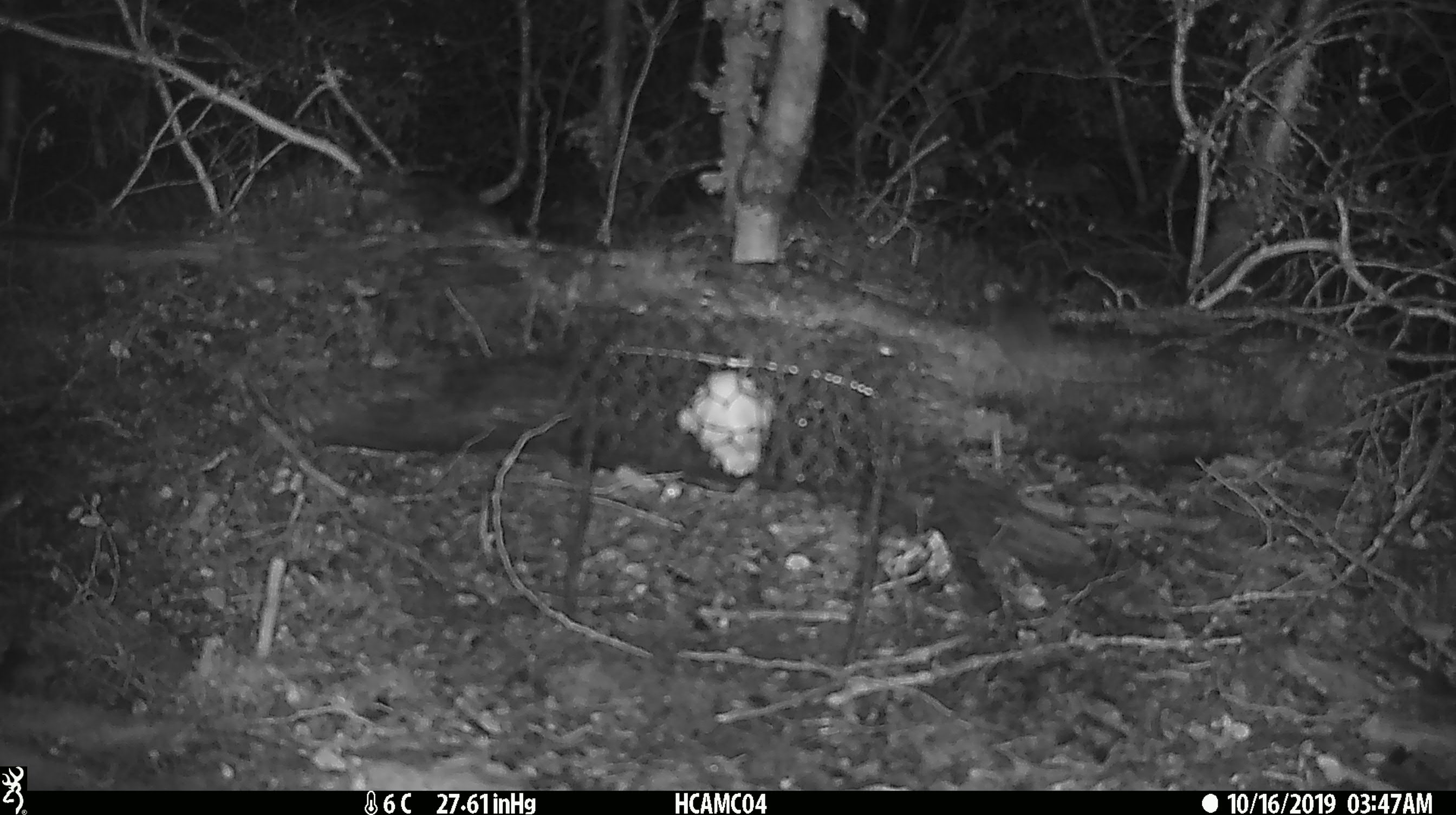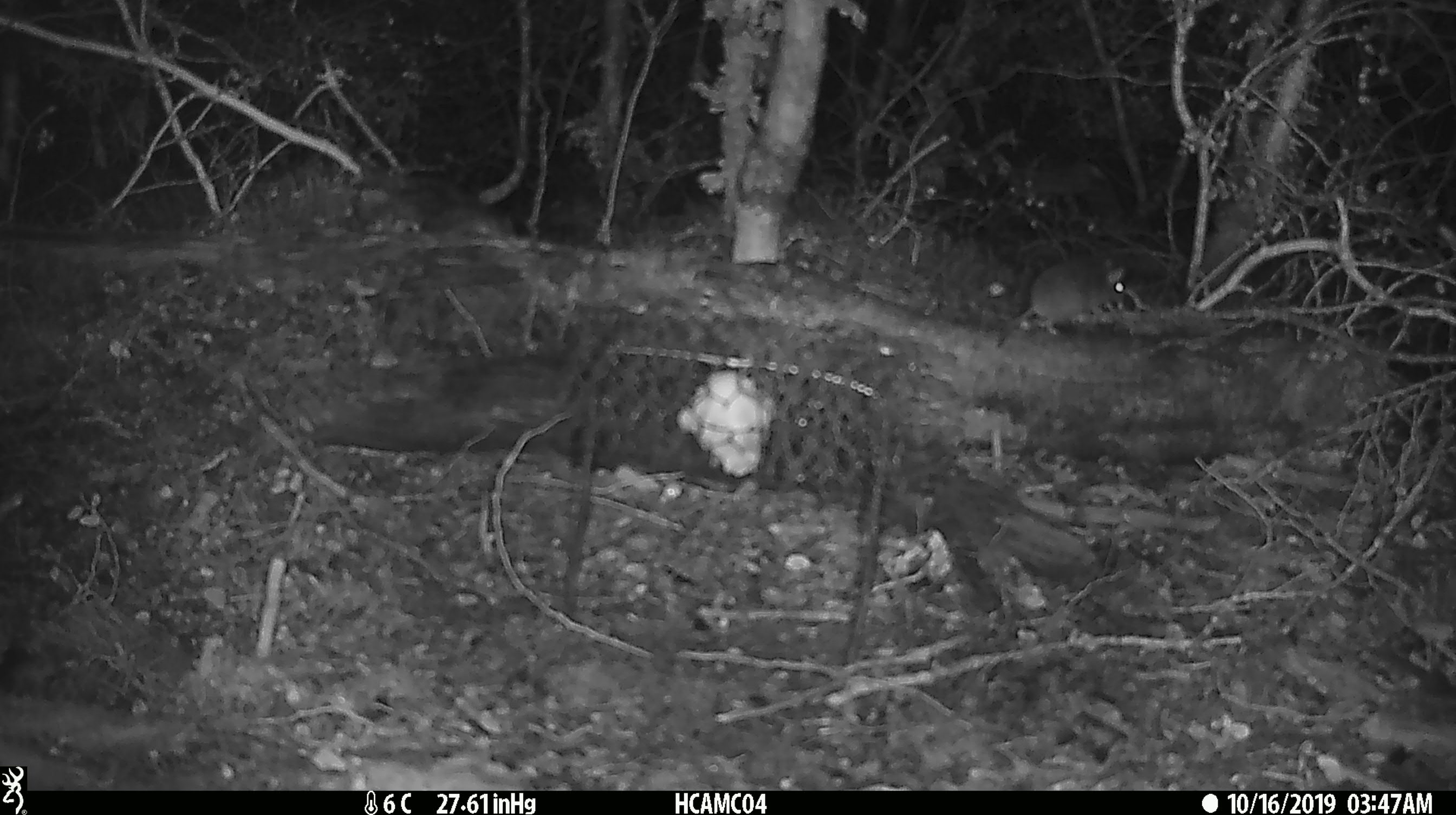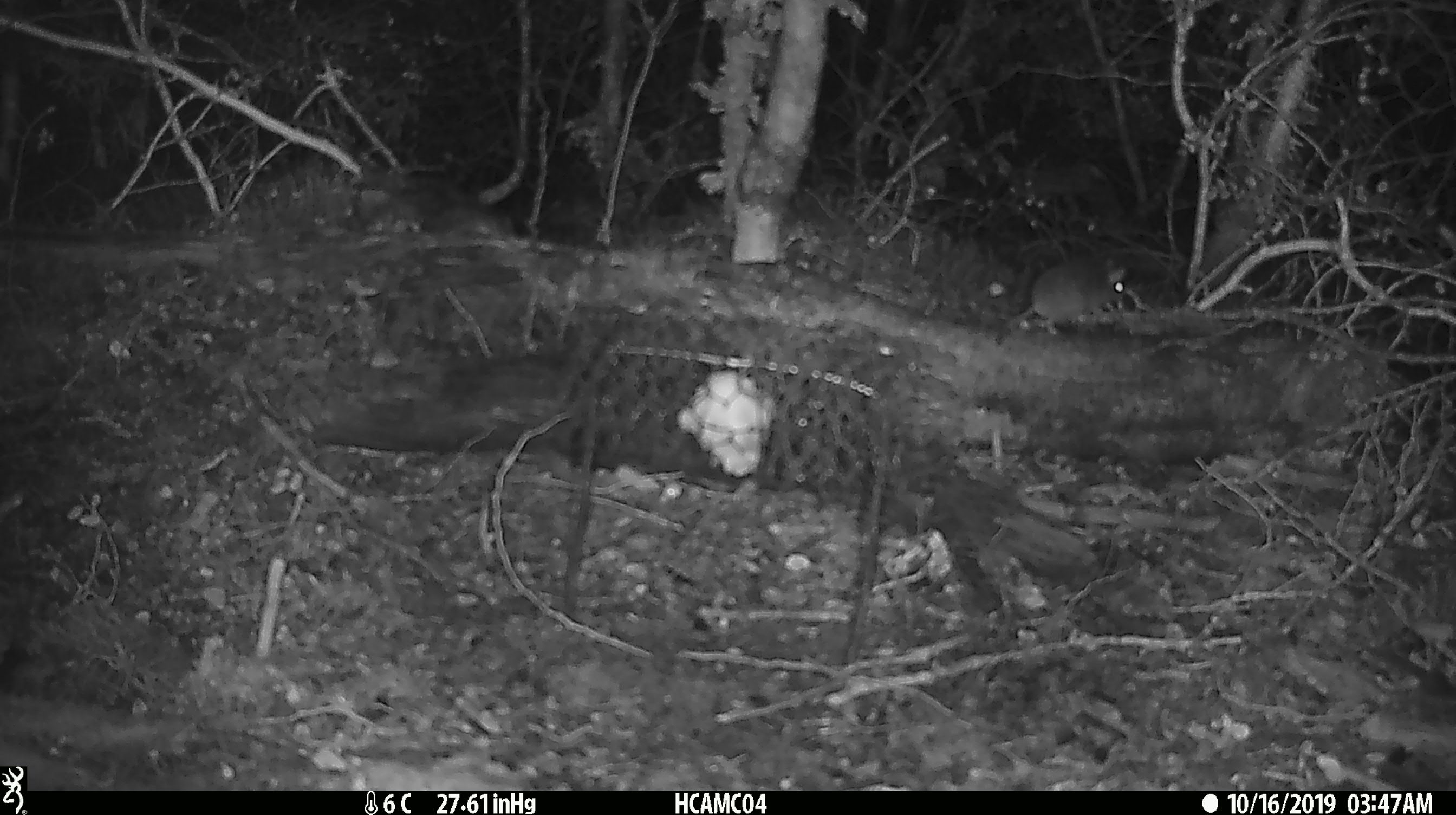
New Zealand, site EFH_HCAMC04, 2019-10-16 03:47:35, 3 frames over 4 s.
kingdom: Animalia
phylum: Chordata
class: Mammalia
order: Rodentia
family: Muridae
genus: Mus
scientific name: Mus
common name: mouse